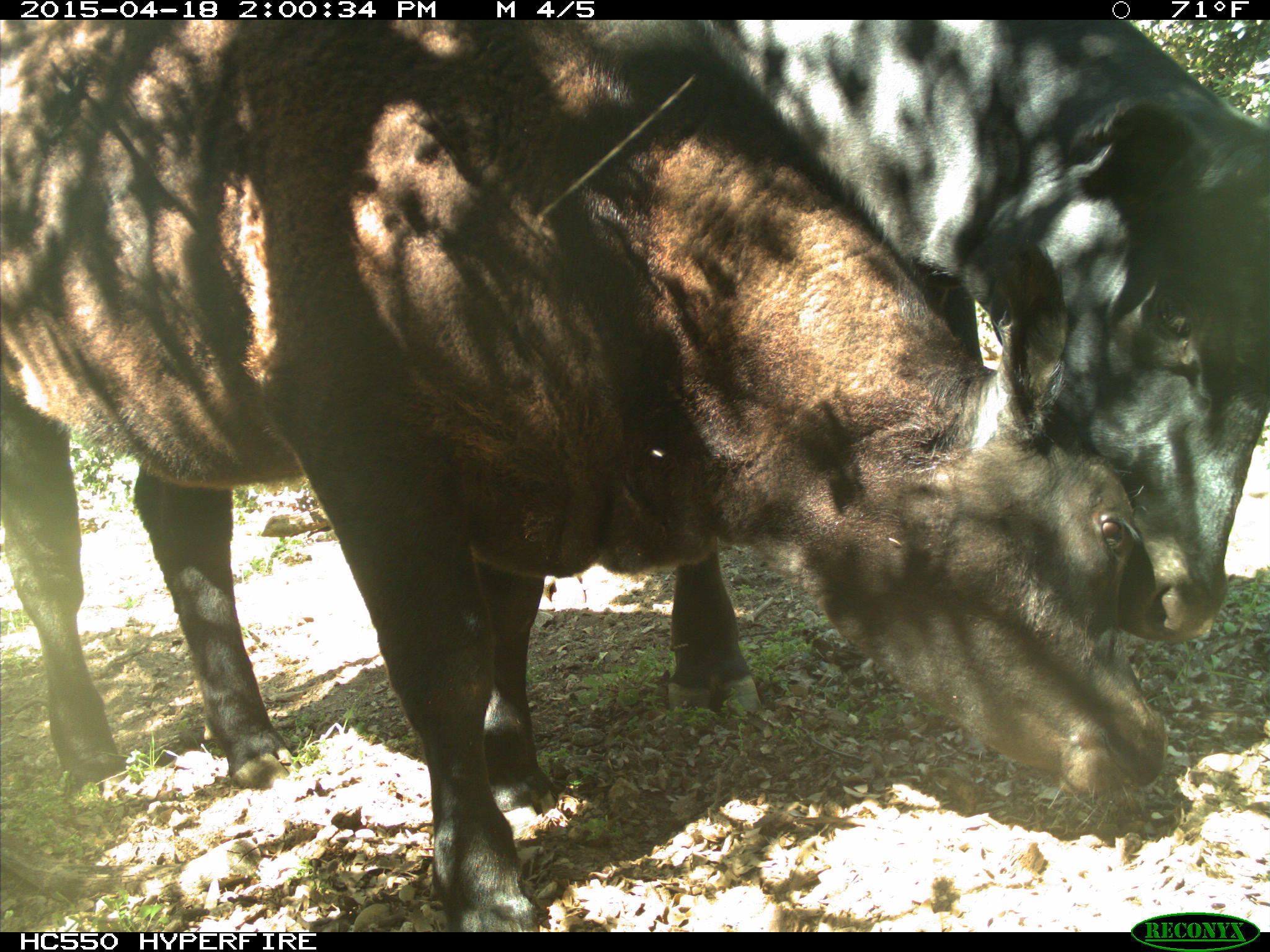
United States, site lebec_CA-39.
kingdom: Animalia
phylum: Chordata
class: Mammalia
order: Artiodactyla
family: Bovidae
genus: Bos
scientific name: Bos taurus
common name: domestic cow